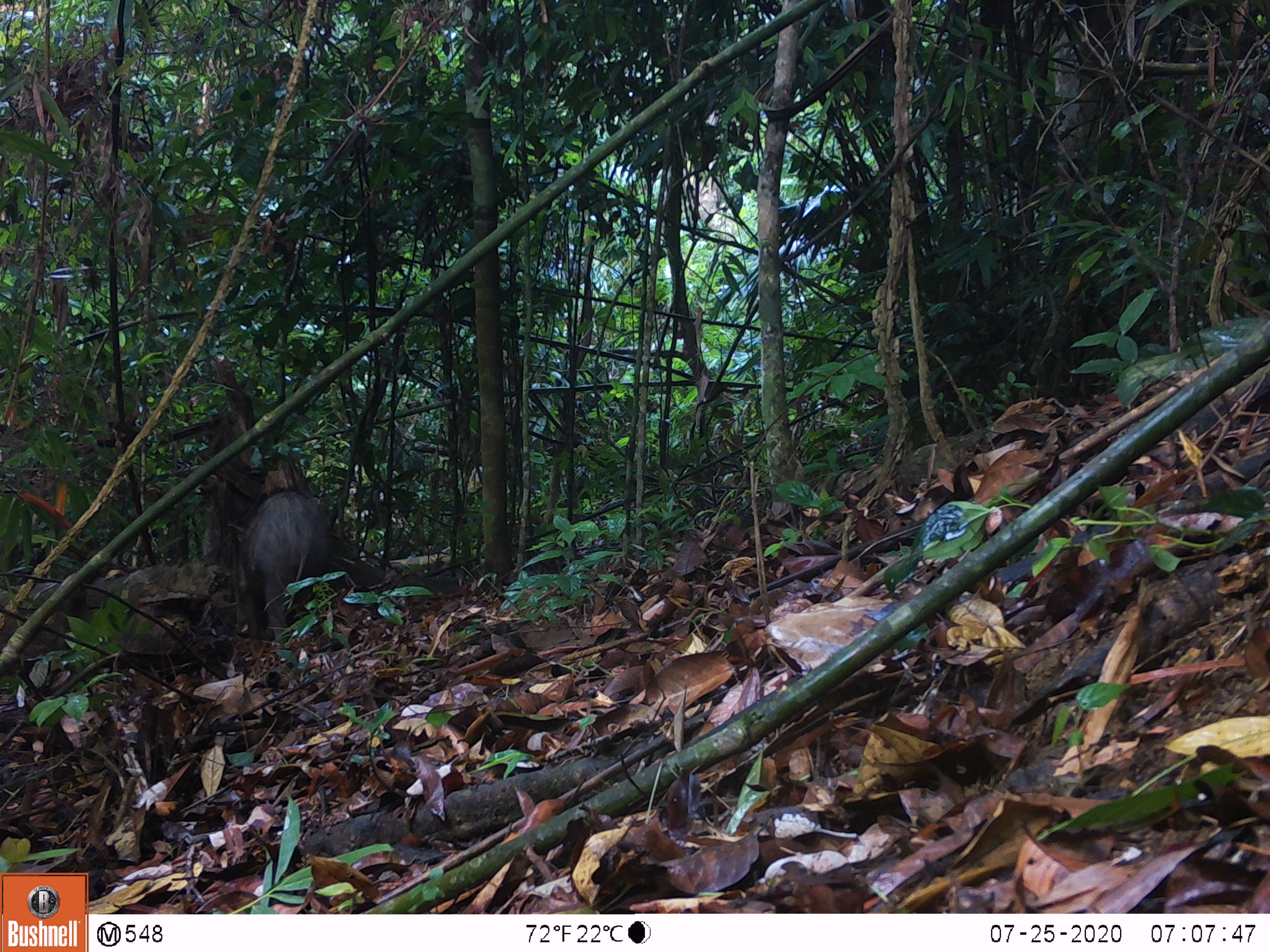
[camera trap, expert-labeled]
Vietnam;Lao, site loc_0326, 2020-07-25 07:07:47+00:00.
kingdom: Animalia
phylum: Chordata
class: Mammalia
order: Artiodactyla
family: Suidae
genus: Sus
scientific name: Sus scrofa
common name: eurasian wild pig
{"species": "eurasian wild pig (Sus scrofa)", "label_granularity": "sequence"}